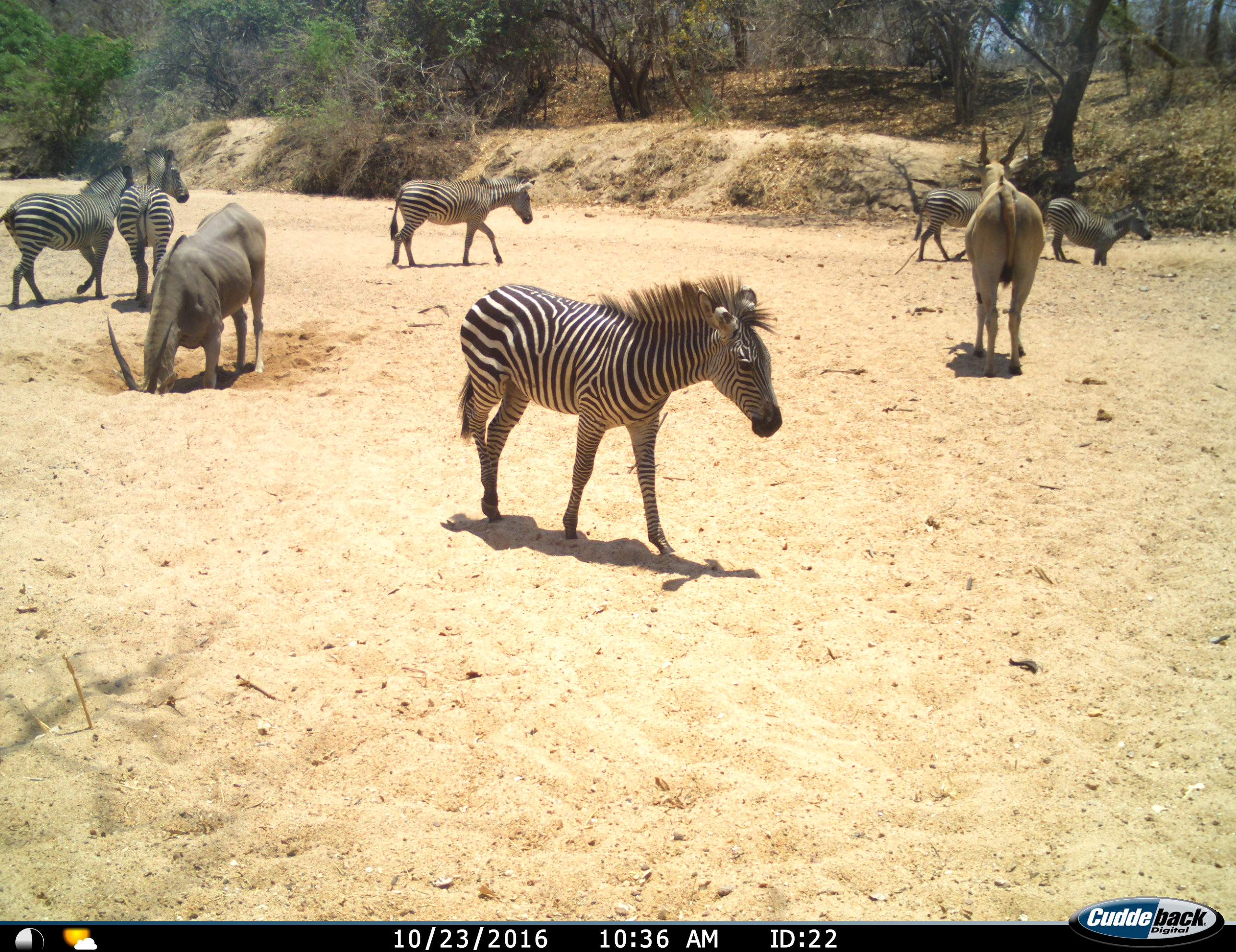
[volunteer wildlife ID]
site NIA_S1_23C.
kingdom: Animalia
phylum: Chordata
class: Mammalia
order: Artiodactyla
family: Bovidae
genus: Tragelaphus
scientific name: Tragelaphus oryx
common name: eland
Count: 2.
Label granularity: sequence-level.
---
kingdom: Animalia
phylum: Chordata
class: Mammalia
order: Perissodactyla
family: Equidae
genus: Equus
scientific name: Equus quagga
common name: plains zebra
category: zebraplains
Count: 6.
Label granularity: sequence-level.